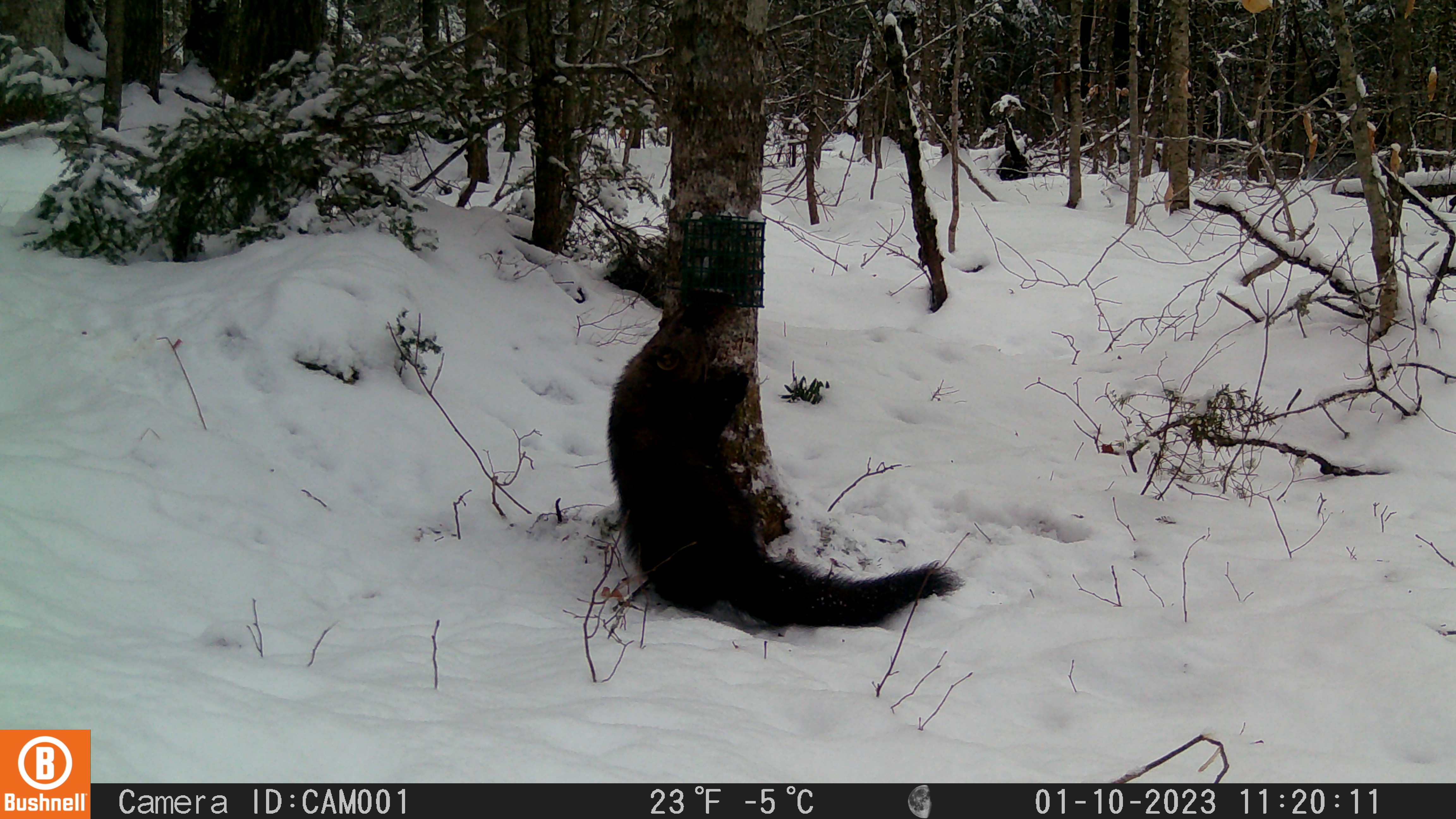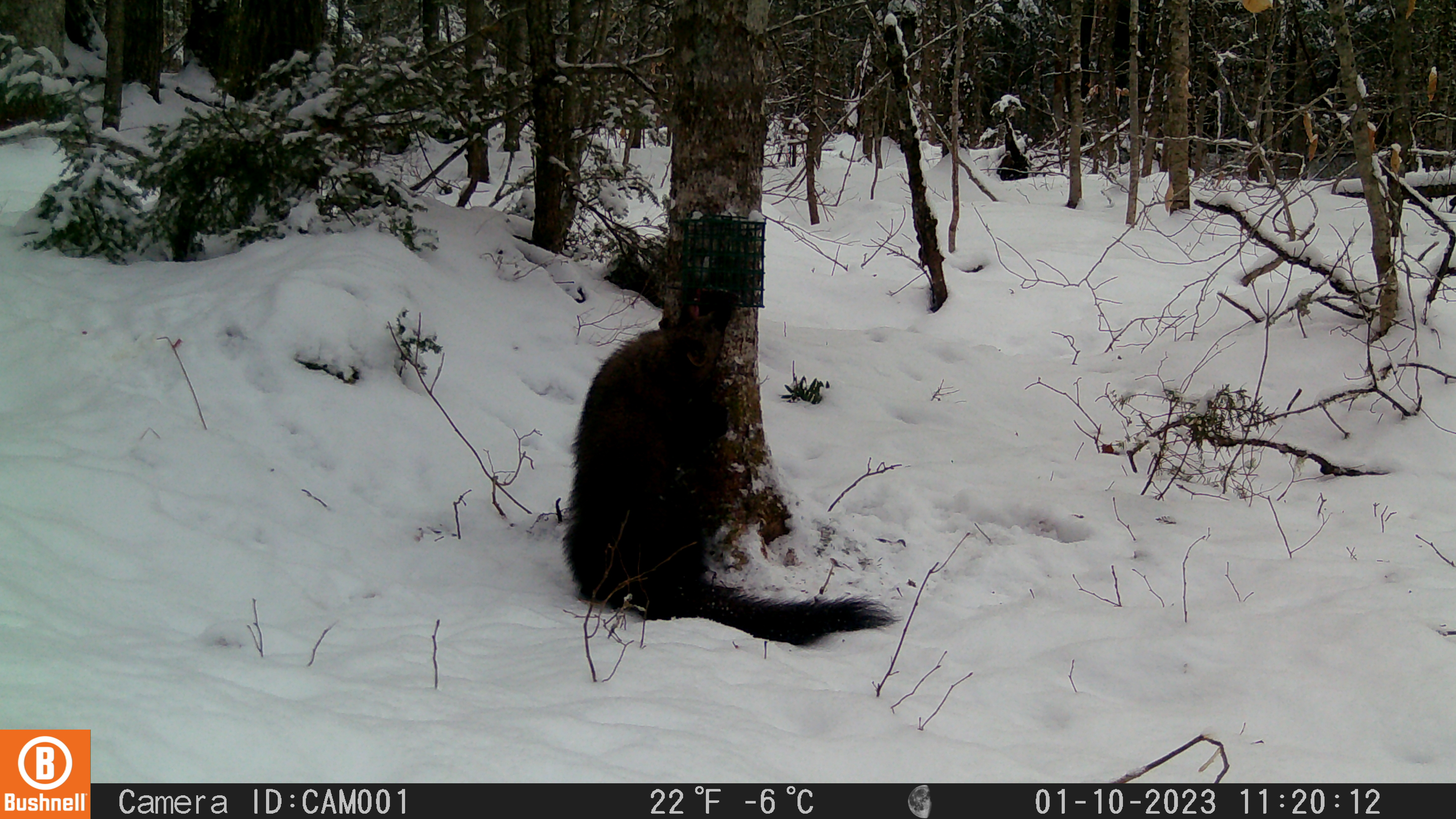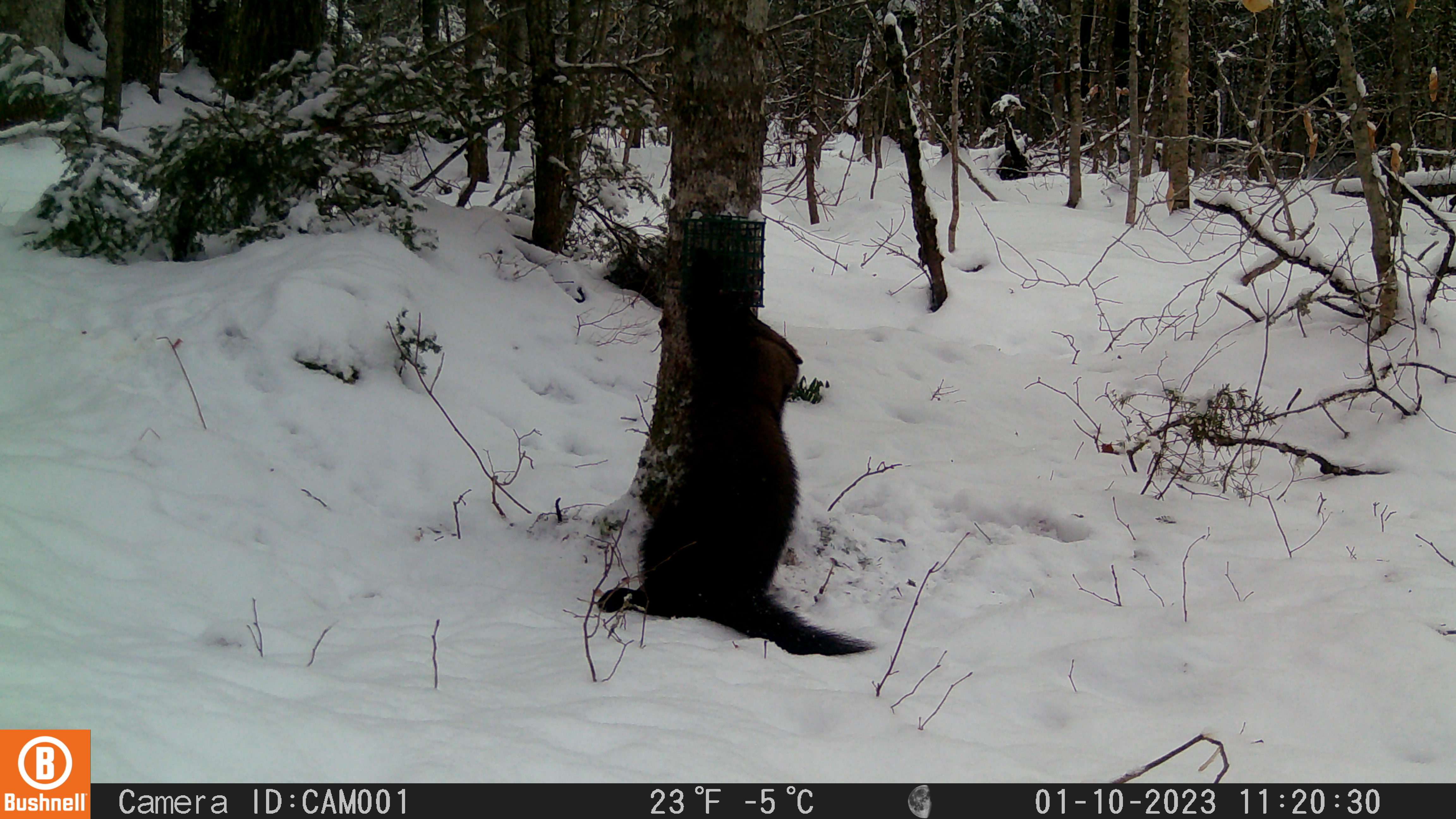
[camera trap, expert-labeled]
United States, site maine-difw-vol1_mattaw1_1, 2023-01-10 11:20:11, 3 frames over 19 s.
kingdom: Animalia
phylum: Chordata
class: Mammalia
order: Carnivora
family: Mustelidae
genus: Pekania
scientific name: Pekania pennanti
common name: fisher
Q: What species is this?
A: Fisher (Pekania pennanti).